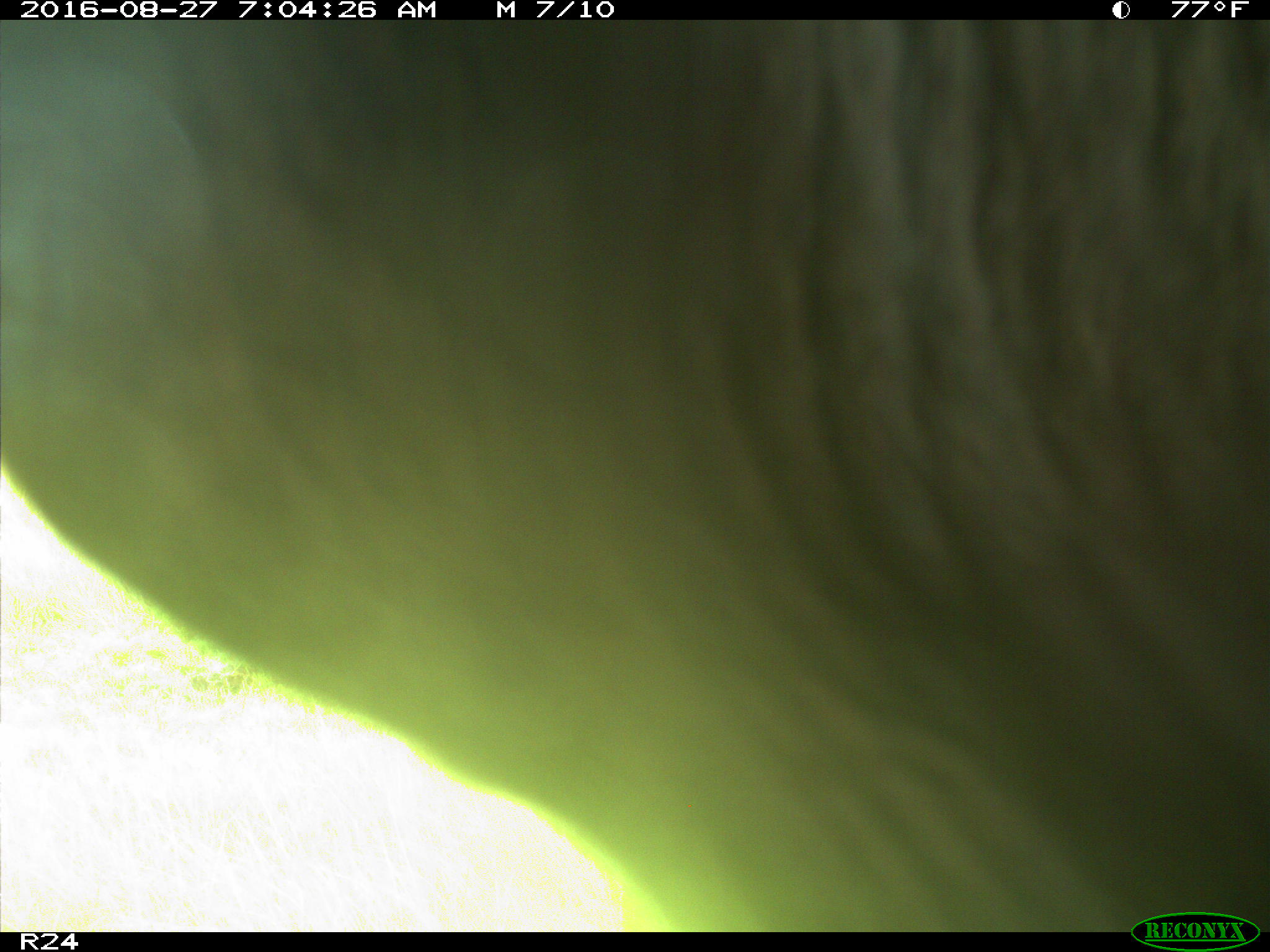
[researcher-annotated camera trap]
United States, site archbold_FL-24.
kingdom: Animalia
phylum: Chordata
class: Mammalia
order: Artiodactyla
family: Bovidae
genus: Bos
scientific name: Bos taurus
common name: domestic cow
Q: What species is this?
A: Bos taurus (domestic cow).